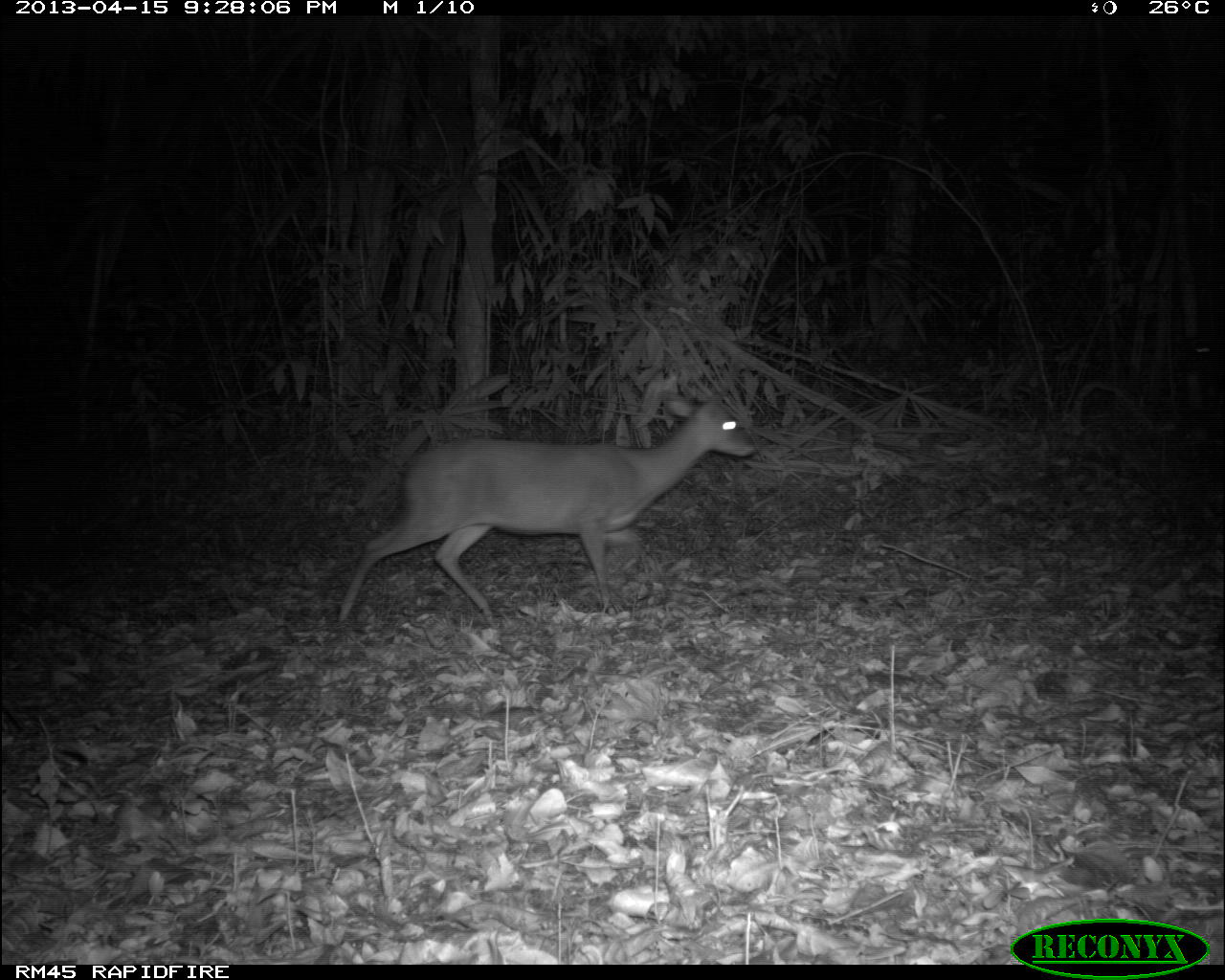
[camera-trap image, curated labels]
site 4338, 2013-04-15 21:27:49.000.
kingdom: Animalia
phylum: Chordata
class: Mammalia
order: Artiodactyla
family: Cervidae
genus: Mazama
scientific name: Mazama temama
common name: central american red brocket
Mazama temama (central american red brocket), count 1, sex male.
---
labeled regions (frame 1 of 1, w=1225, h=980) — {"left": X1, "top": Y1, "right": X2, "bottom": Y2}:
mazama temama: {"left": 332, "top": 387, "right": 756, "bottom": 623}